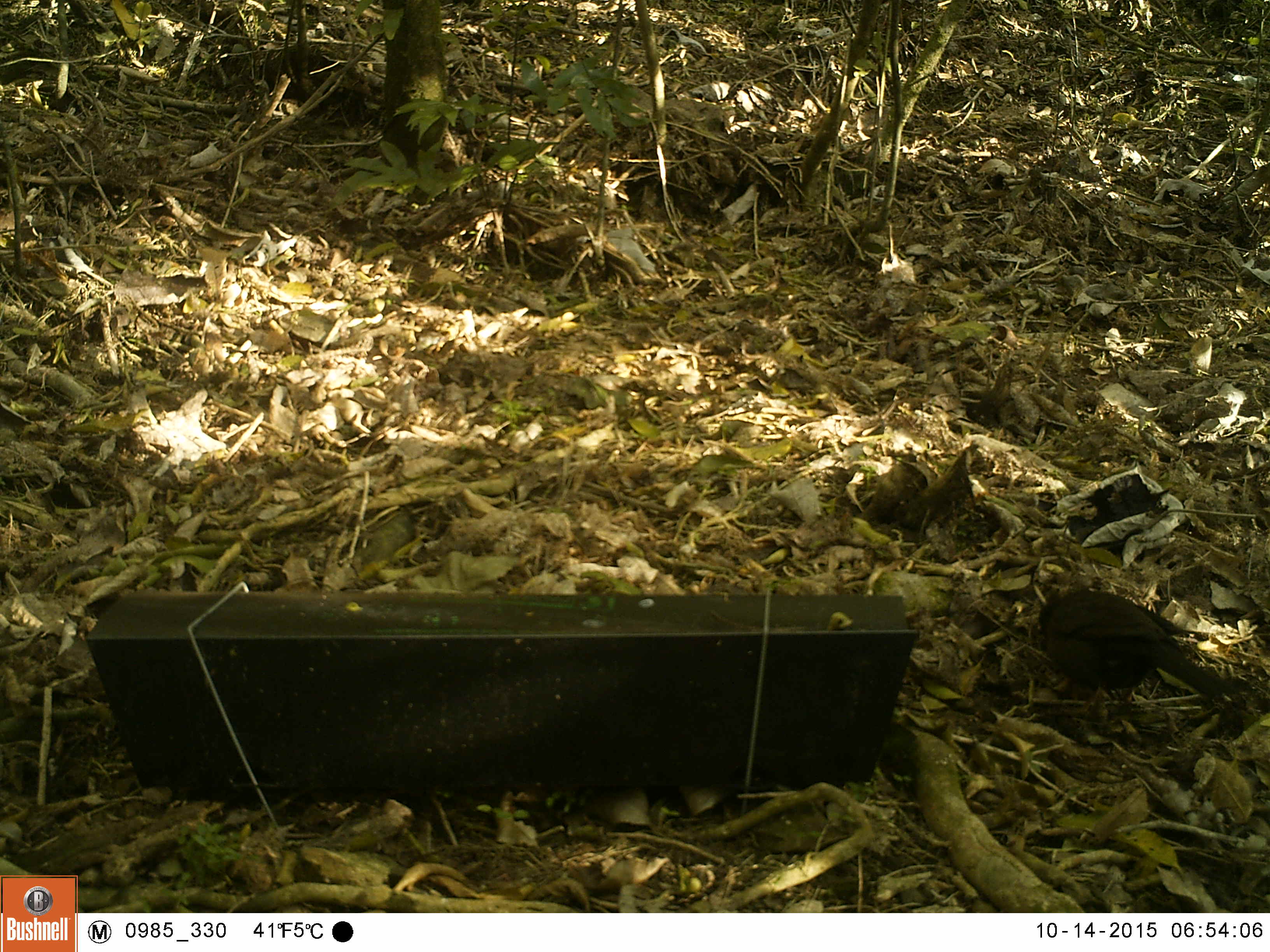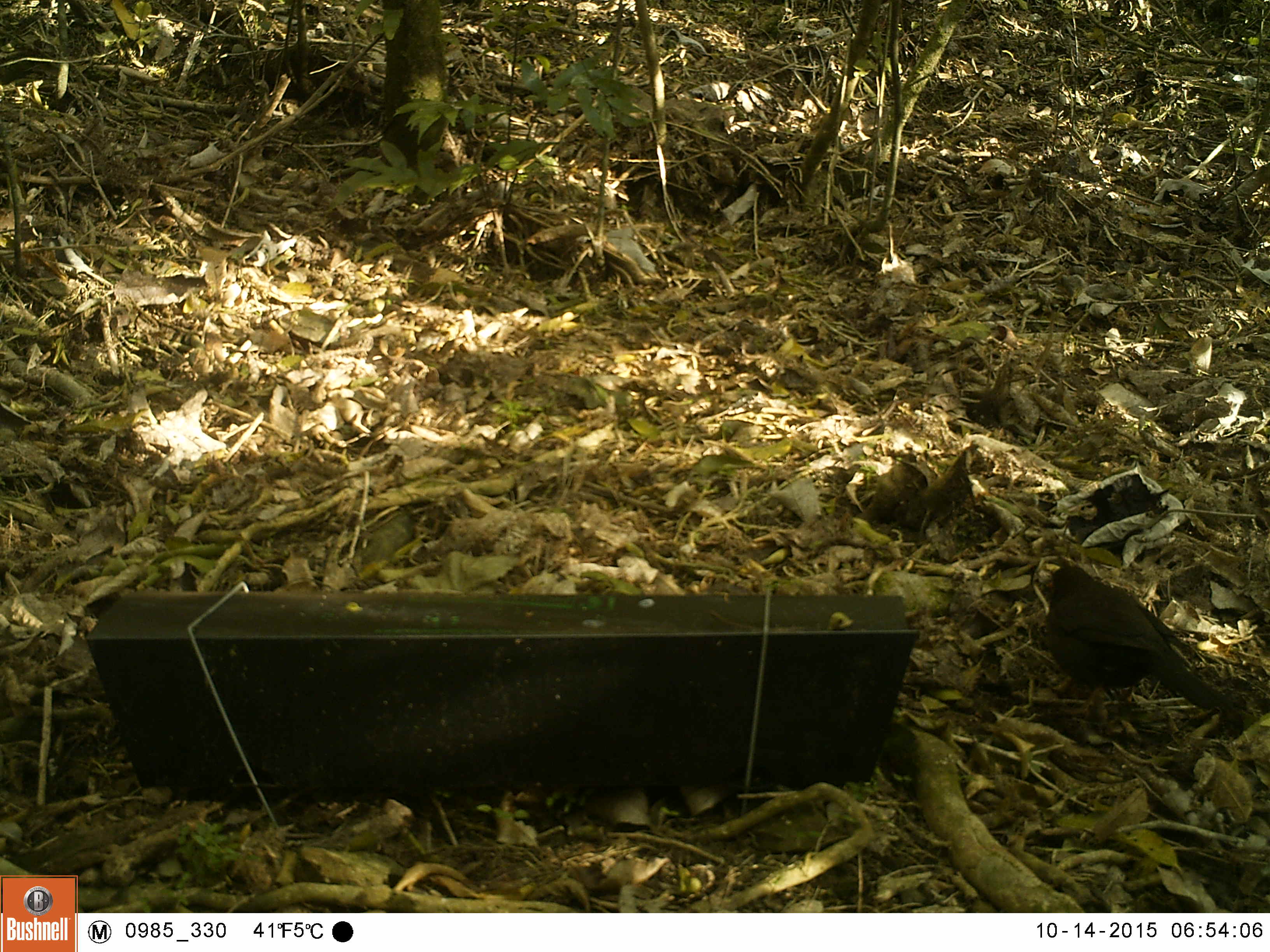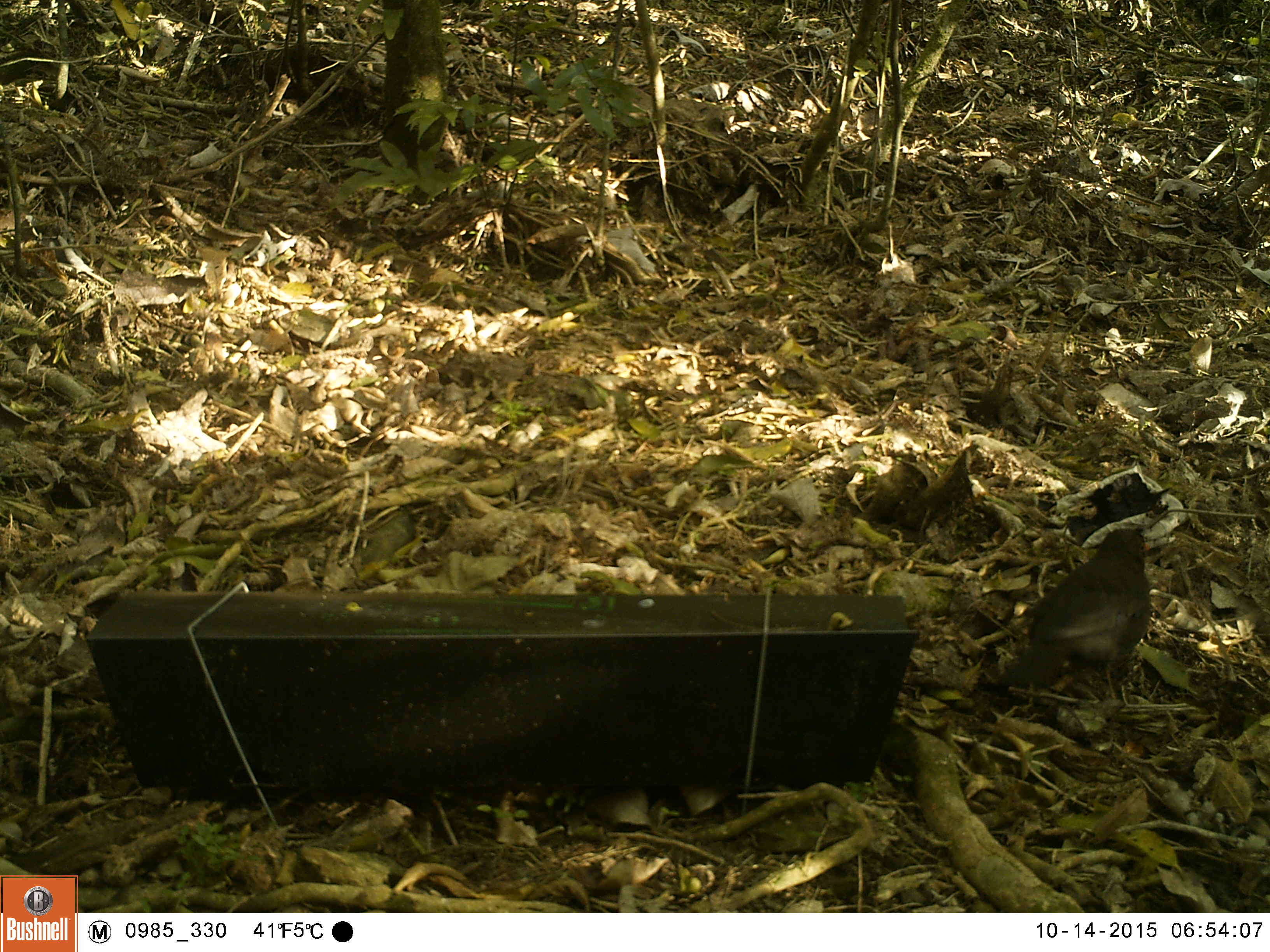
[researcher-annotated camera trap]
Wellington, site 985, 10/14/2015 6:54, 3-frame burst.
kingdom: Animalia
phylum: Chordata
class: Aves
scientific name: Aves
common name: bird